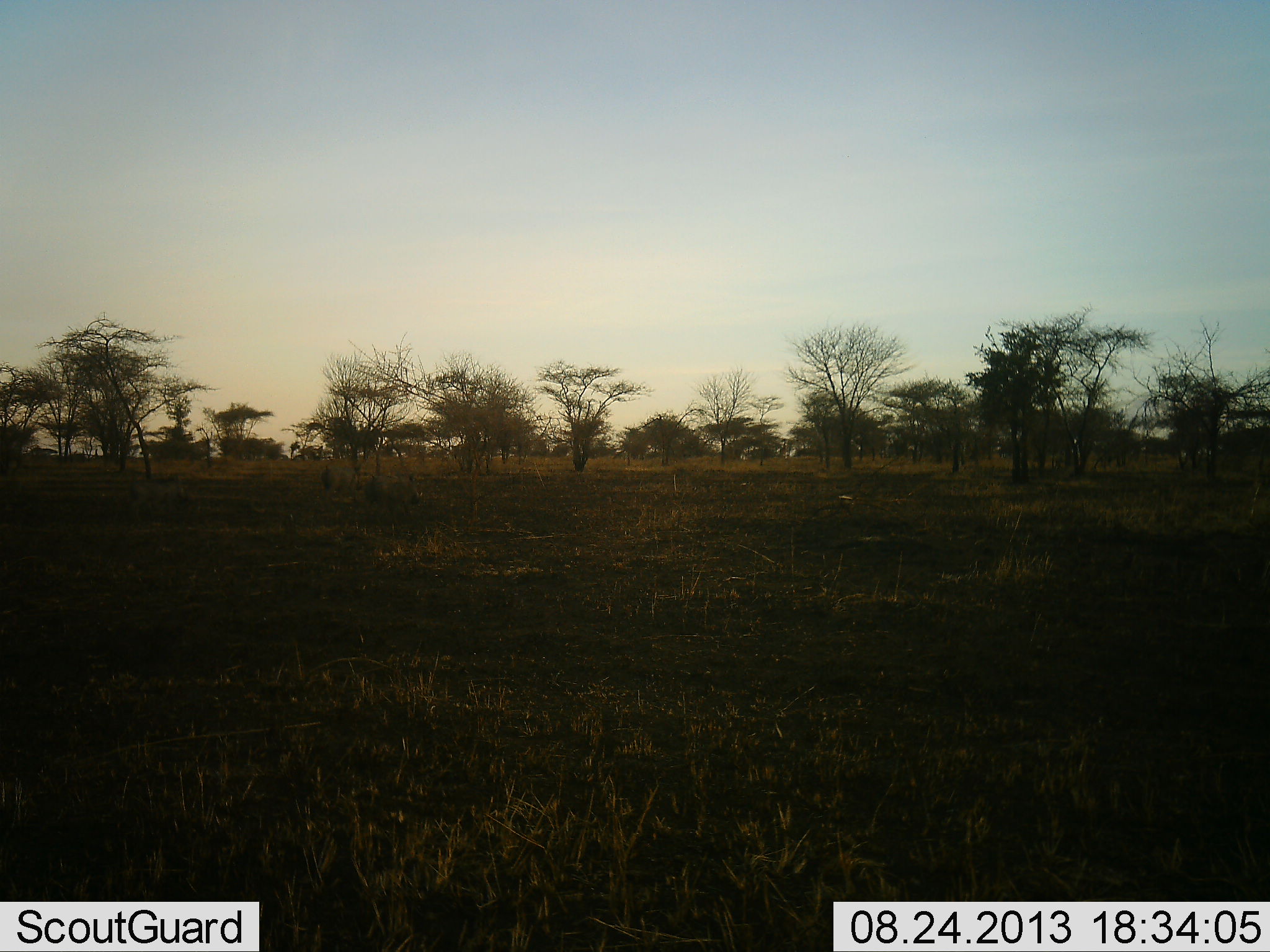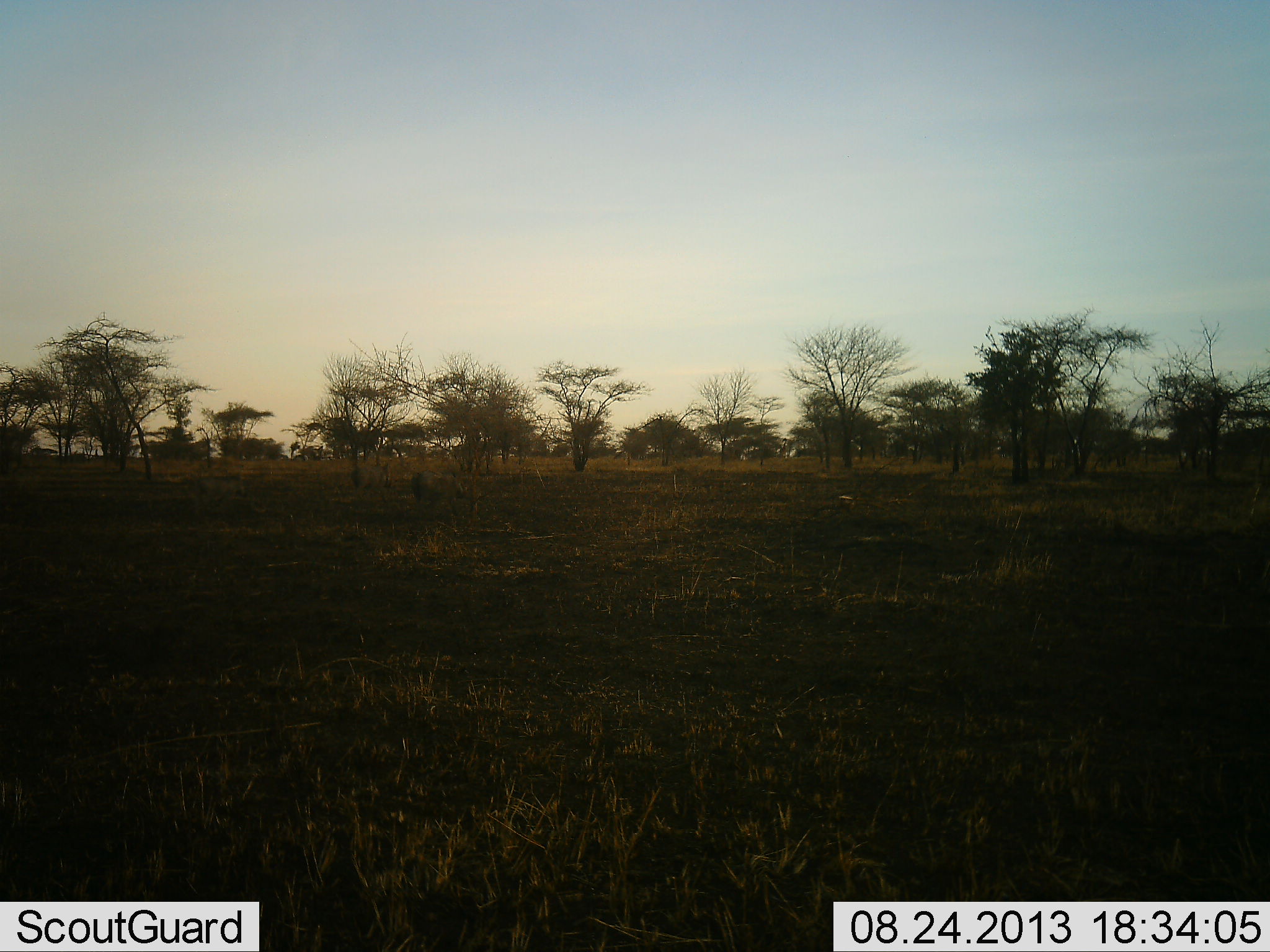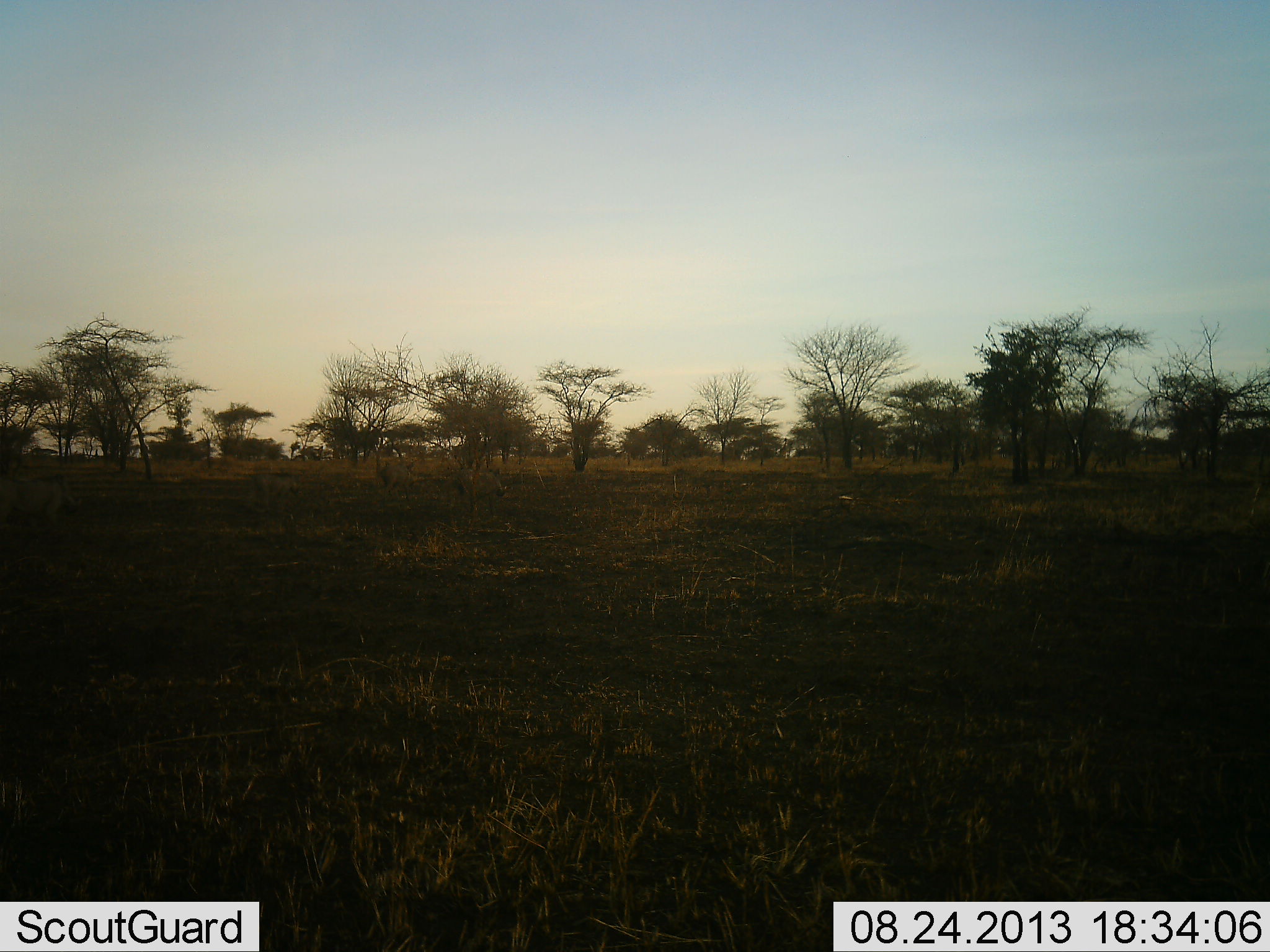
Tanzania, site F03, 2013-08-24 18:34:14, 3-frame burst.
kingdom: Animalia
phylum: Chordata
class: Mammalia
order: Artiodactyla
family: Suidae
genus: Phacochoerus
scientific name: Phacochoerus africanus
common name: warthog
Warthog (Phacochoerus africanus), count 4. Behavior (volunteer vote fractions): standing 0%, resting 0%, moving 100%, interacting 0%. Young present (vote fraction): 0%. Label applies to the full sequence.